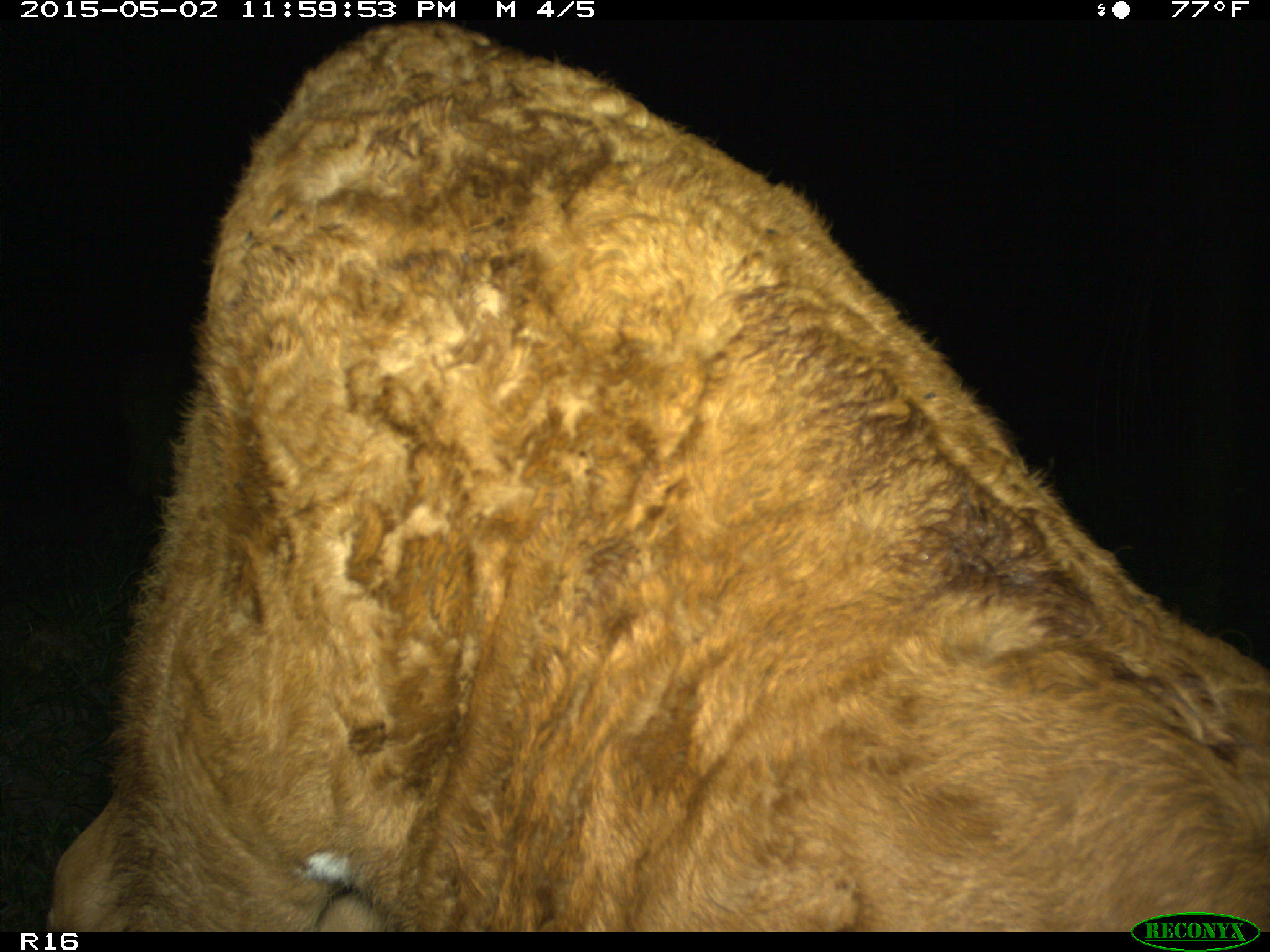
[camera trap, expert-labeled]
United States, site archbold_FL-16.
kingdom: Animalia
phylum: Chordata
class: Mammalia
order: Artiodactyla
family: Bovidae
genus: Bos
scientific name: Bos taurus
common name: domestic cow